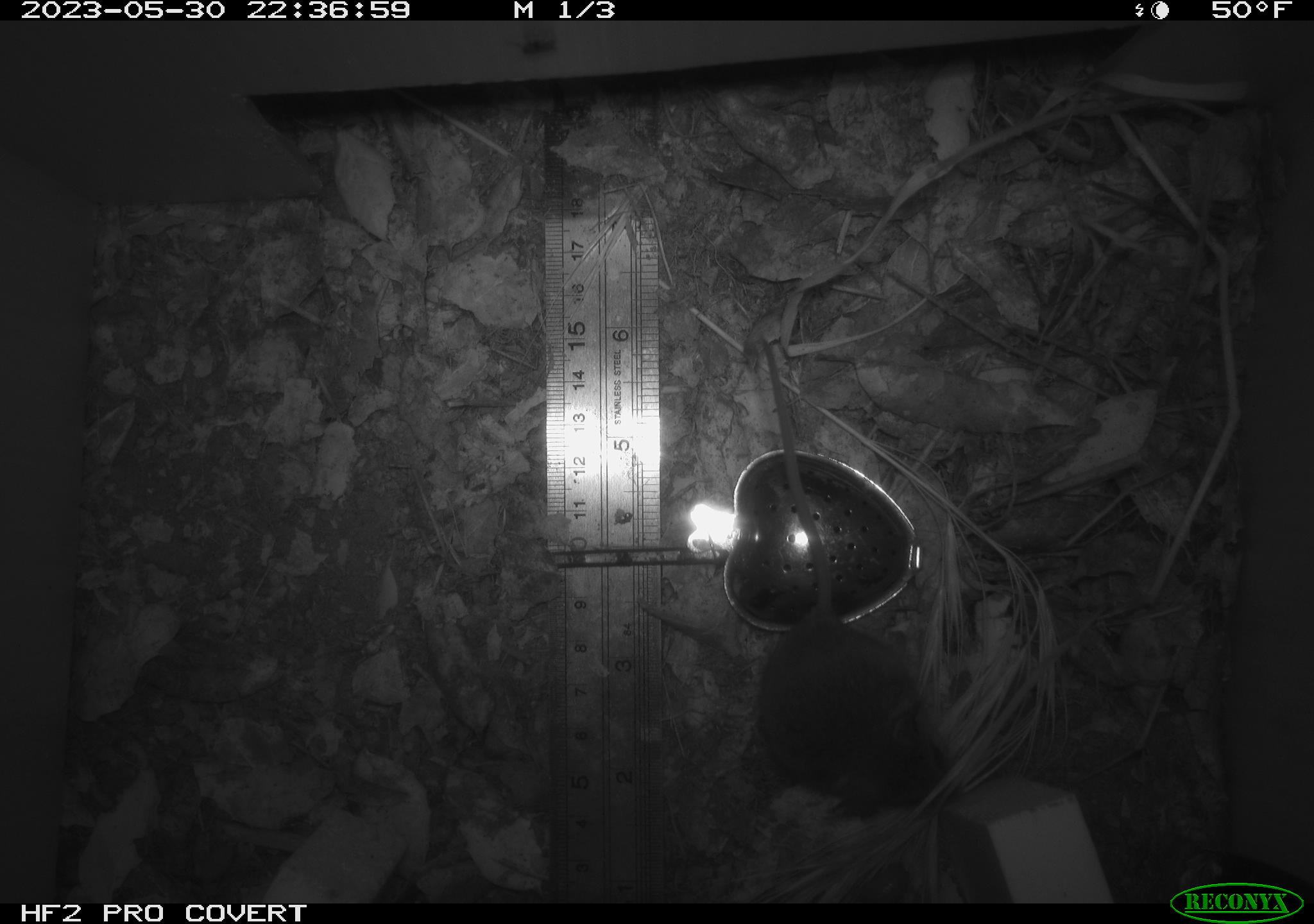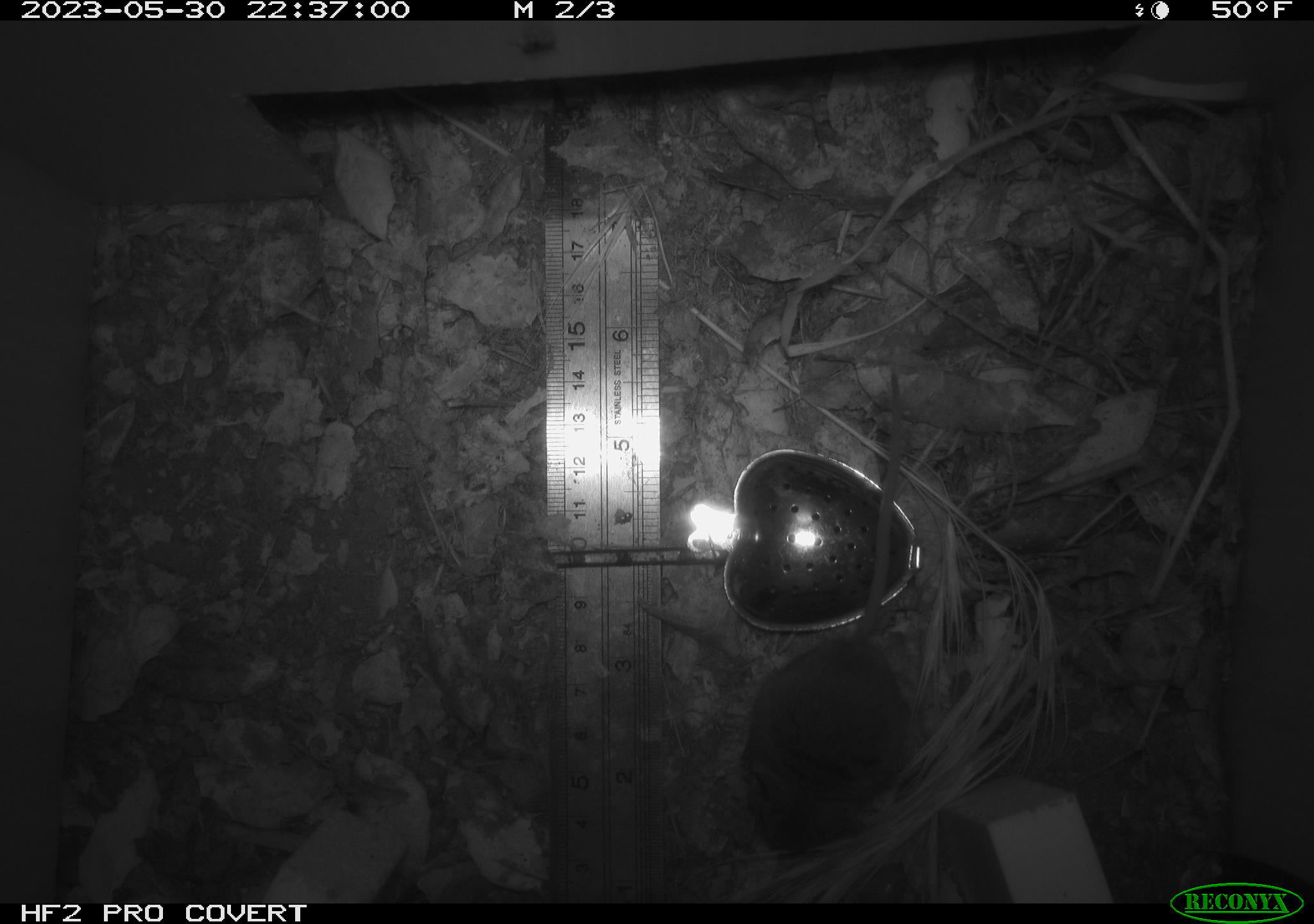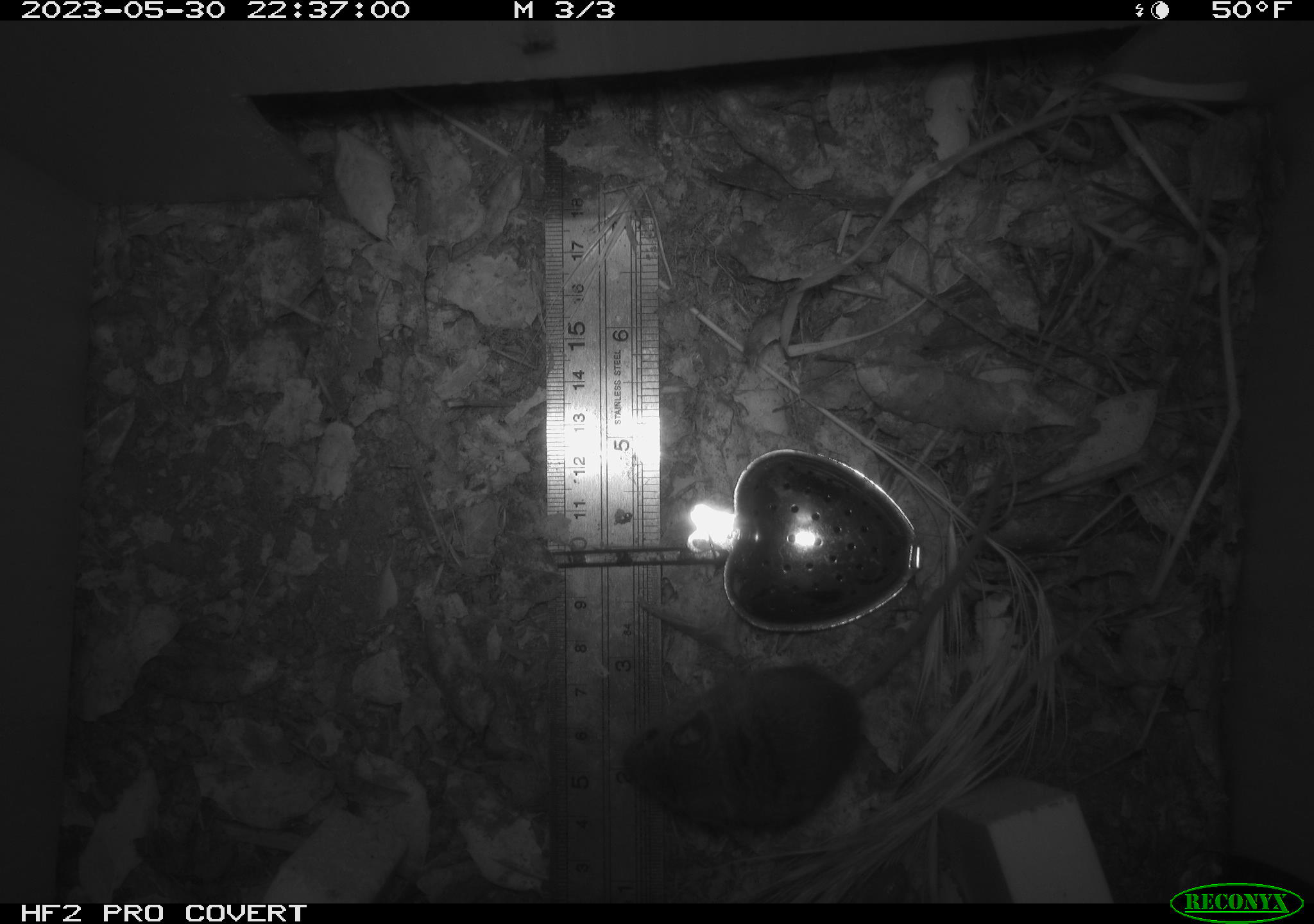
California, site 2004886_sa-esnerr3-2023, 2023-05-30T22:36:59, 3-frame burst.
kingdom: Animalia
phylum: Chordata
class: Mammalia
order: Rodentia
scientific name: Rodentia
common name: mouse species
Mouse species (Rodentia).